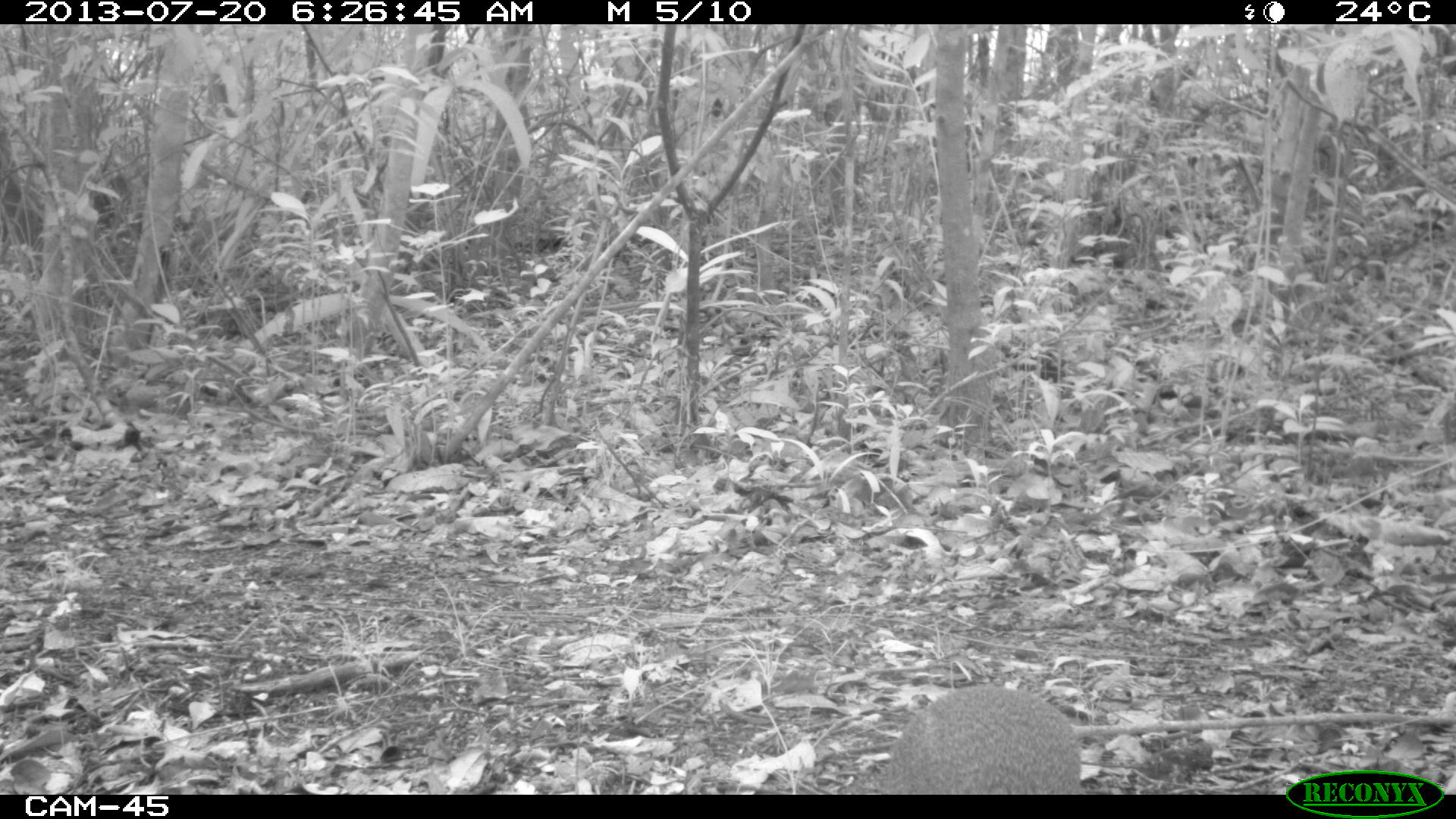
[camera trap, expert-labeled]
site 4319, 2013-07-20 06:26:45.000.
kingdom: Animalia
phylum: Chordata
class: Mammalia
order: Rodentia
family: Dasyproctidae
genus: Dasyprocta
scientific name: Dasyprocta punctata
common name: central american agouti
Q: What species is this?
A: Dasyprocta punctata (central american agouti).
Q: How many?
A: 1.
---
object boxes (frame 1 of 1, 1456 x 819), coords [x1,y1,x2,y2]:
dasyprocta punctata: [875,684,1081,794]